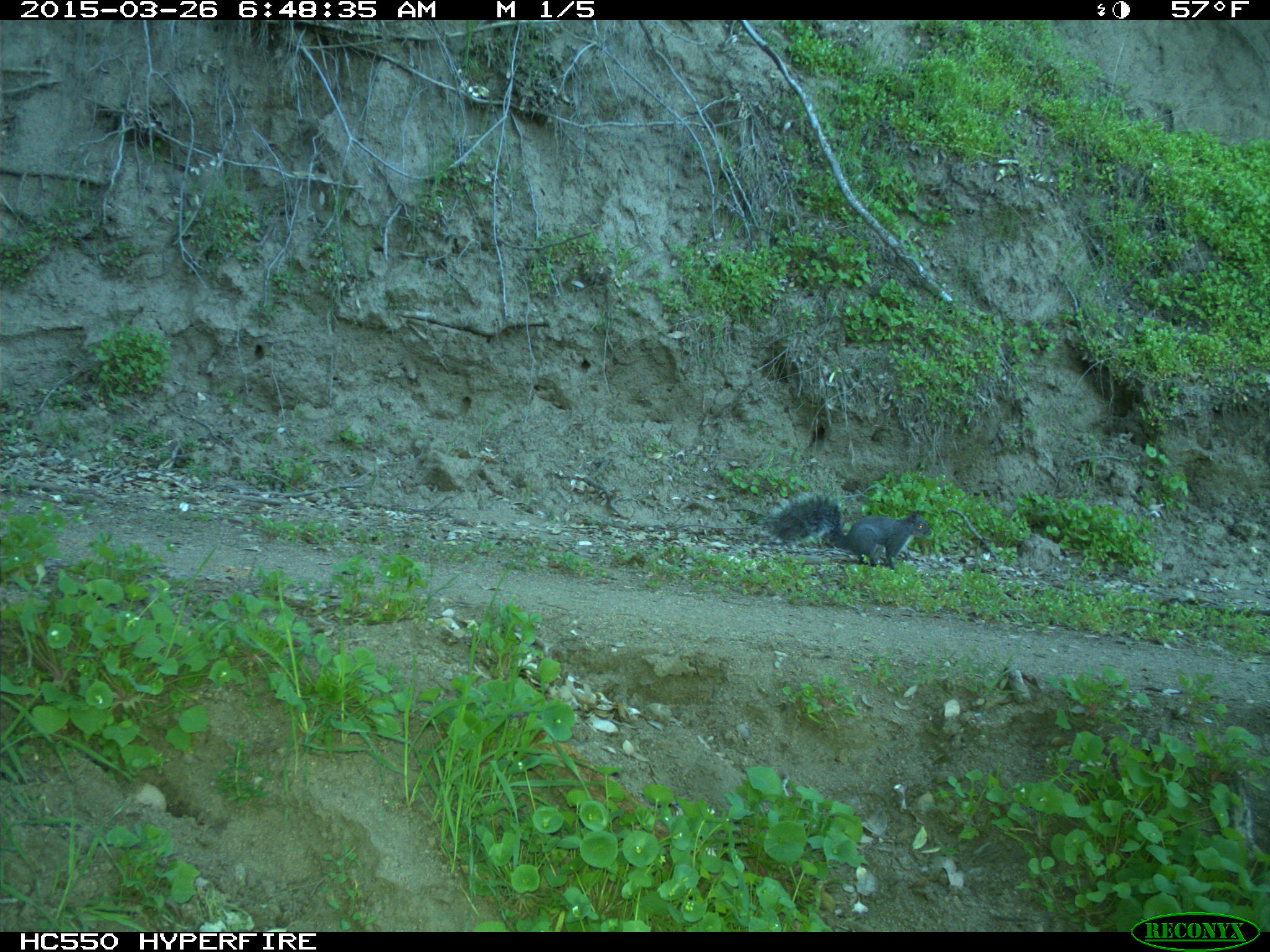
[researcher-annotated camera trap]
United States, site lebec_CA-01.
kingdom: Animalia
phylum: Chordata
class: Mammalia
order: Rodentia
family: Sciuridae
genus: Sciurus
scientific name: Sciurus carolinensis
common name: eastern gray squirrel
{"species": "Sciurus carolinensis (eastern gray squirrel)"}